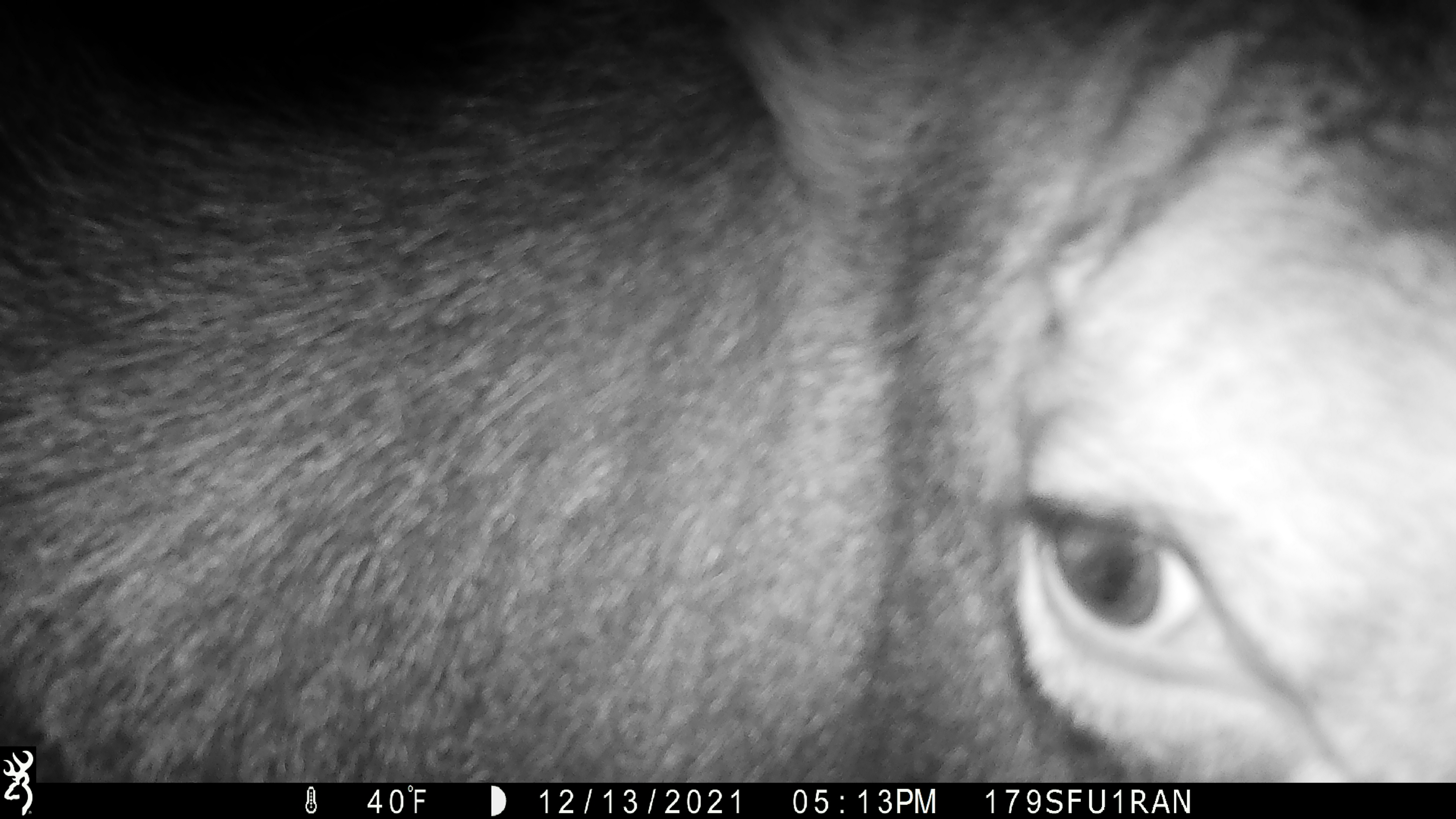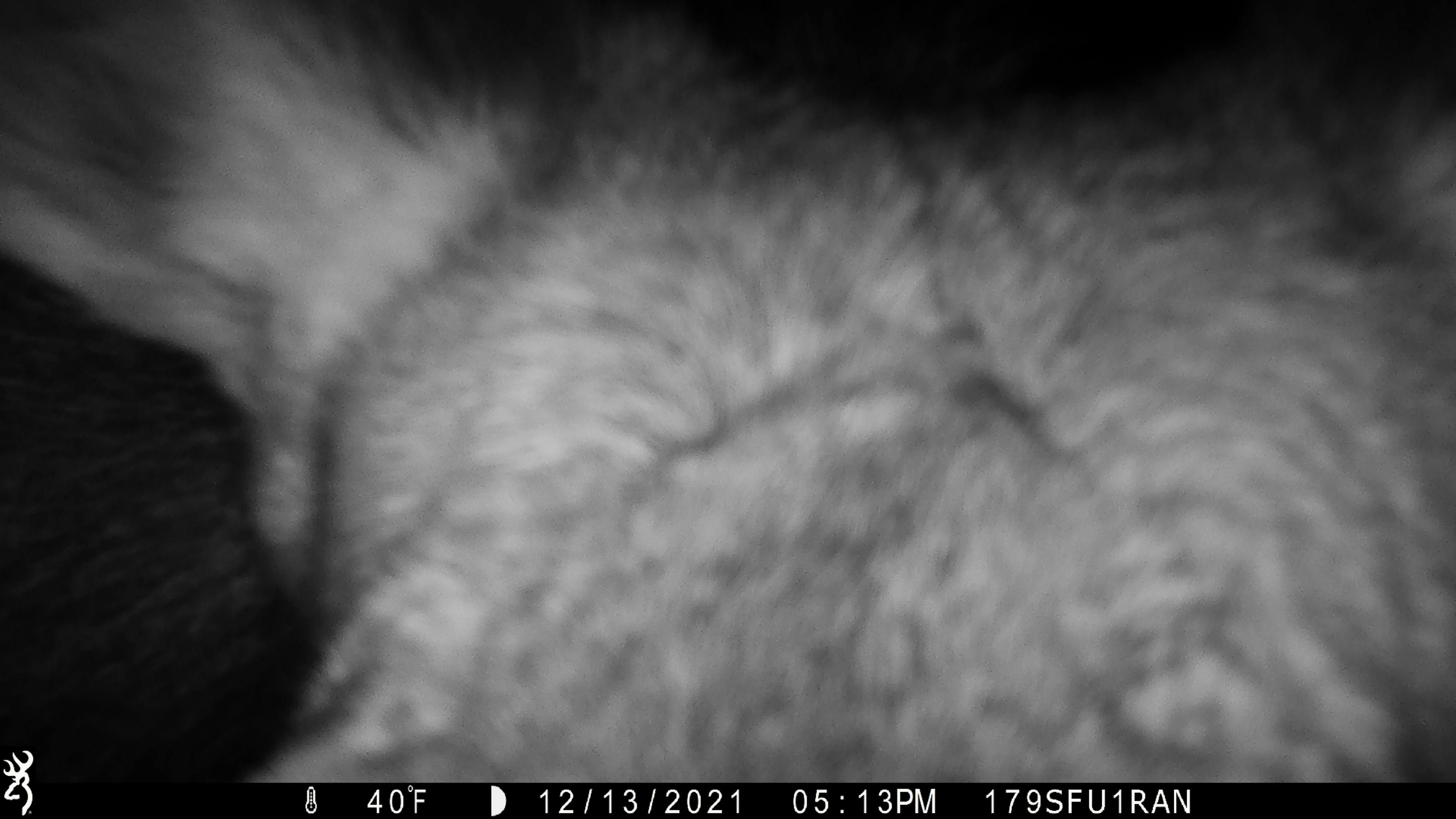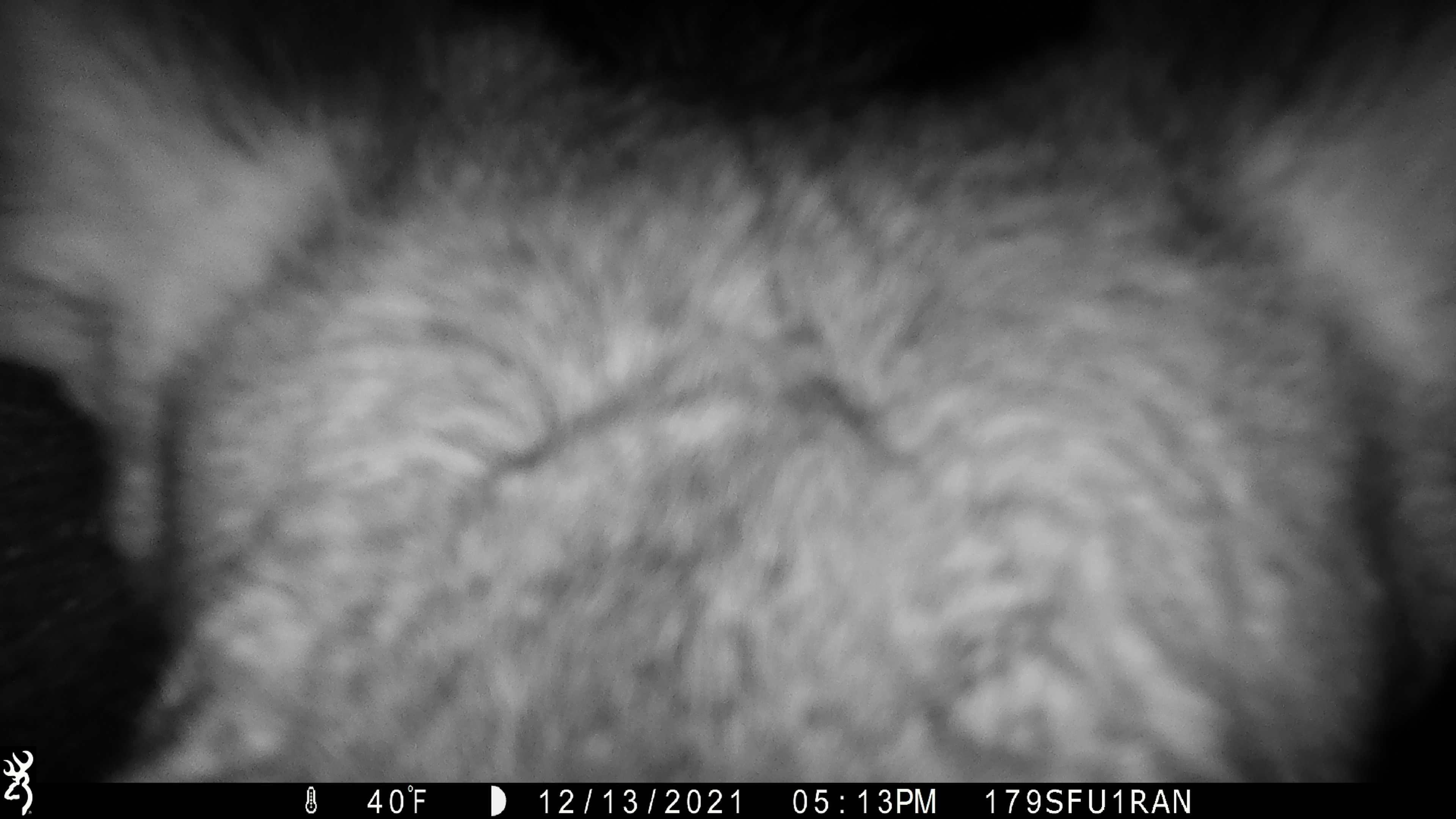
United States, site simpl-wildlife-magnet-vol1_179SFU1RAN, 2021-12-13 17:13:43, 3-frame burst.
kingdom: Animalia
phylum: Chordata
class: Mammalia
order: Artiodactyla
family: Cervidae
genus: Alces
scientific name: Alces alces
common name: moose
Moose (Alces alces).